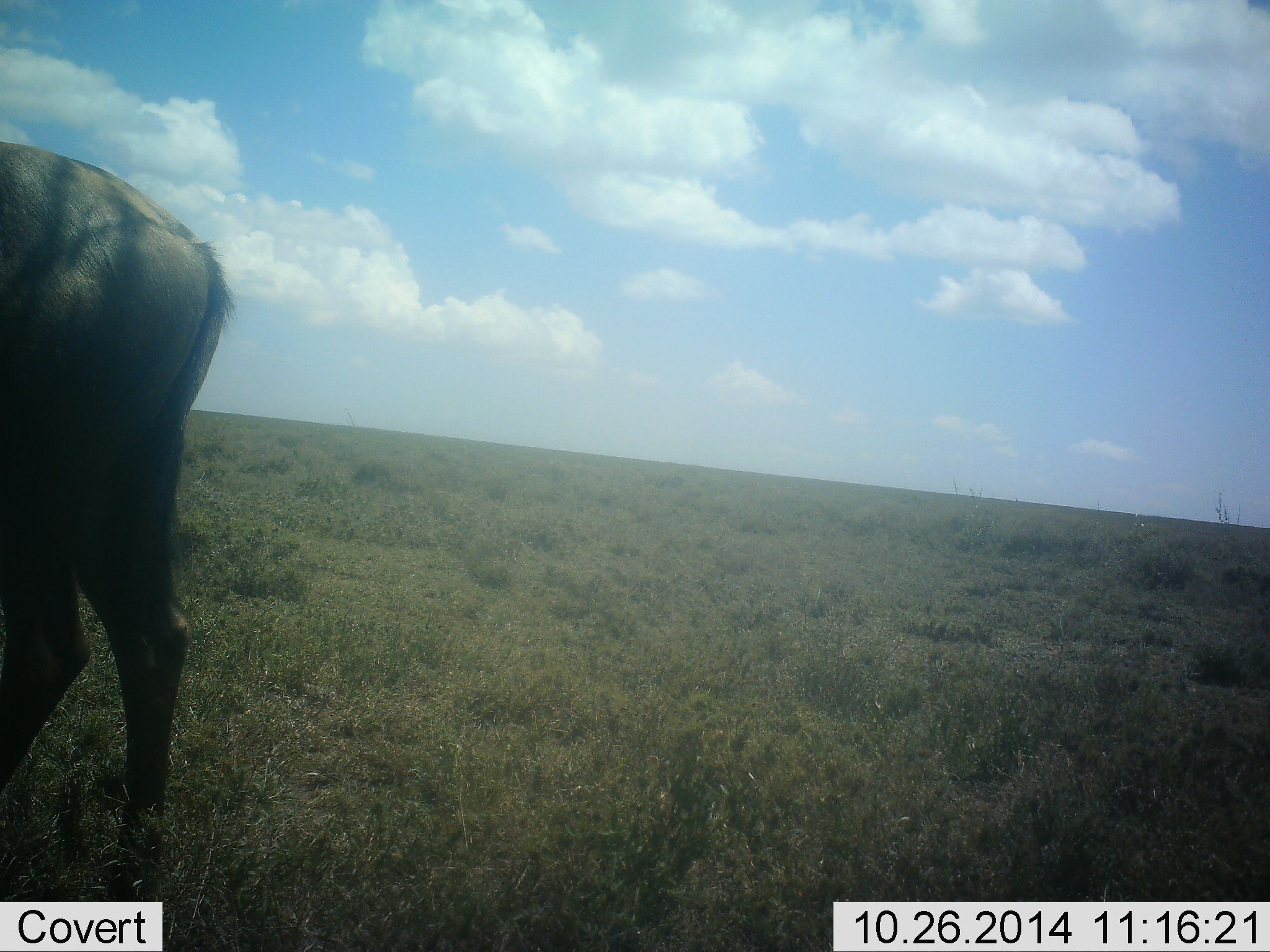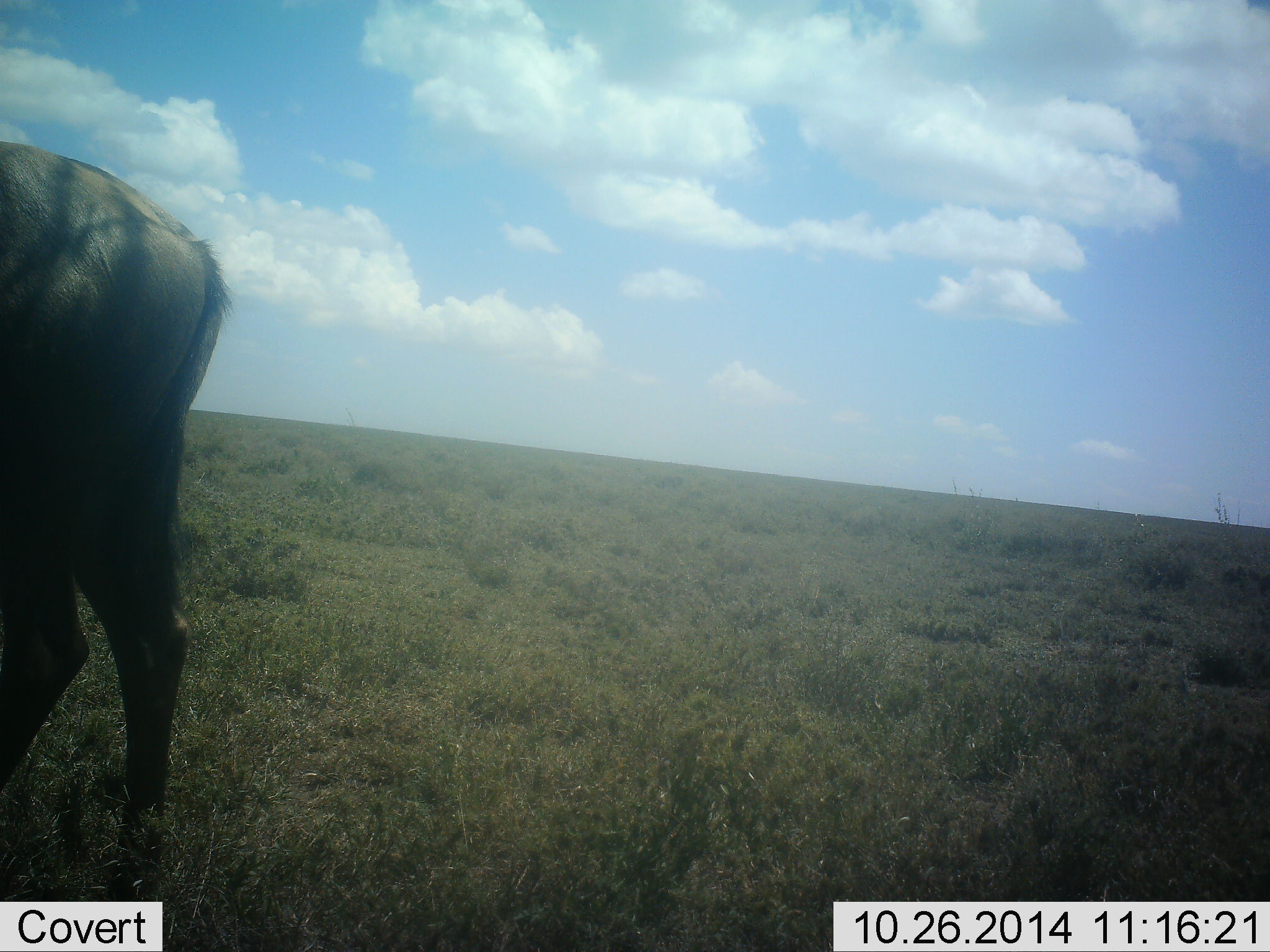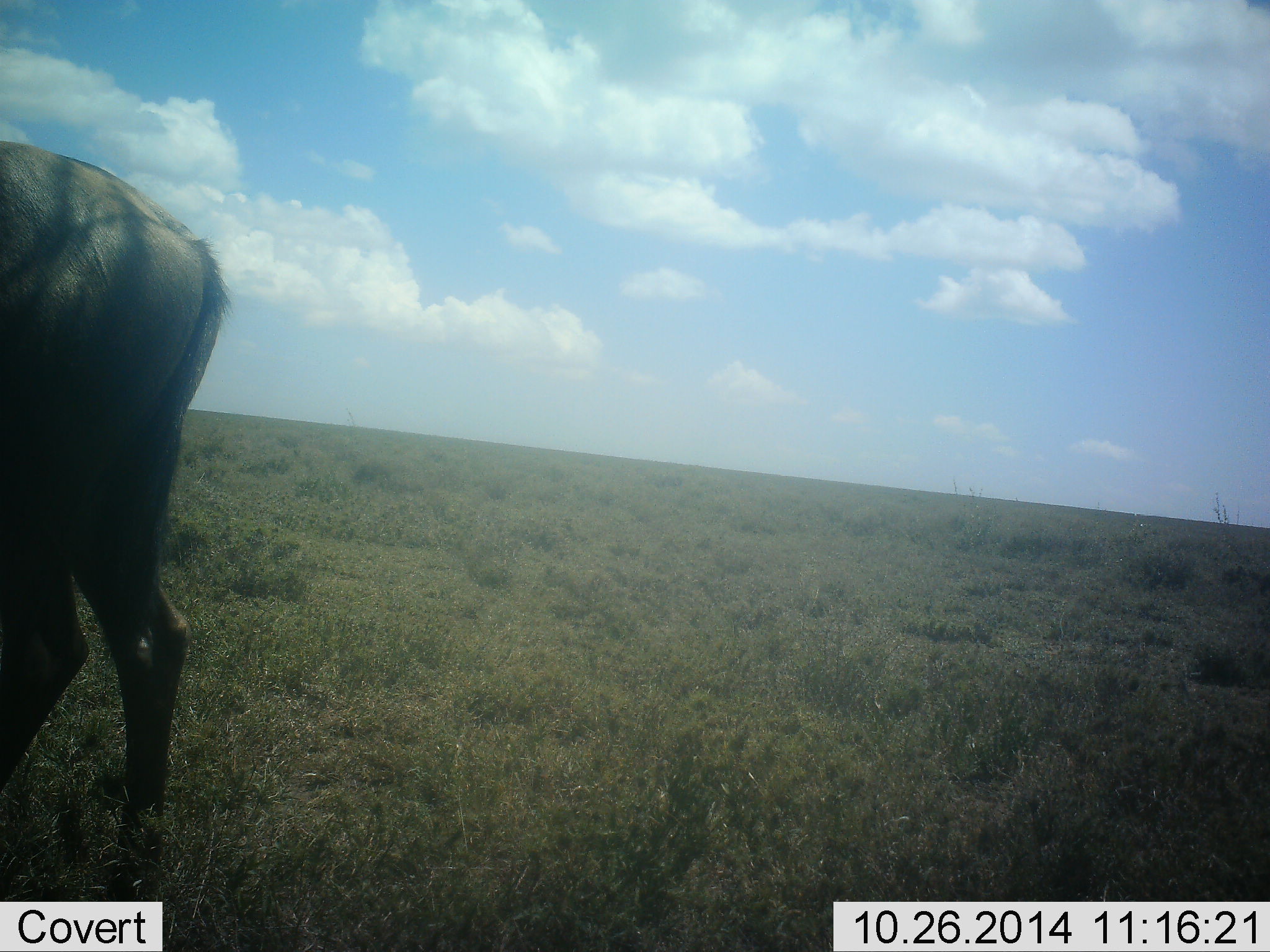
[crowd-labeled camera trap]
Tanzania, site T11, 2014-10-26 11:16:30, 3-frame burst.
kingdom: Animalia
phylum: Chordata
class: Mammalia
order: Artiodactyla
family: Bovidae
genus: Connochaetes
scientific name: Connochaetes taurinus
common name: blue wildebeest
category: wildebeest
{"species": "wildebeest (blue wildebeest) (Connochaetes taurinus)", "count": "1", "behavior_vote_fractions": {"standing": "90%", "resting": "0%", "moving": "10%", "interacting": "0%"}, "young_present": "0%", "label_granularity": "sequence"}